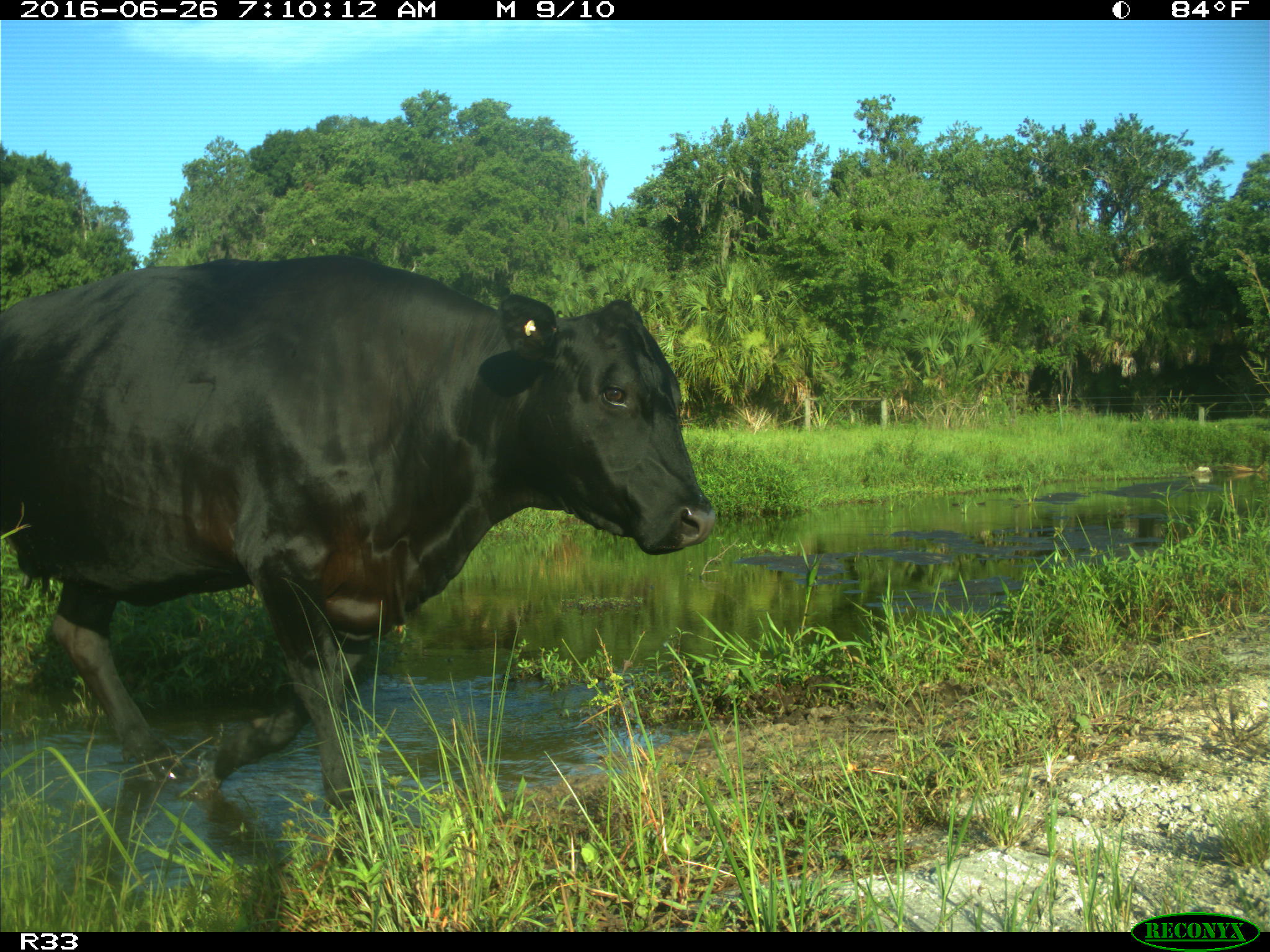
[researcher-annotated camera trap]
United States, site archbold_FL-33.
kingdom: Animalia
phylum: Chordata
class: Mammalia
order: Artiodactyla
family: Bovidae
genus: Bos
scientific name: Bos taurus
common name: domestic cow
Bos taurus (domestic cow).